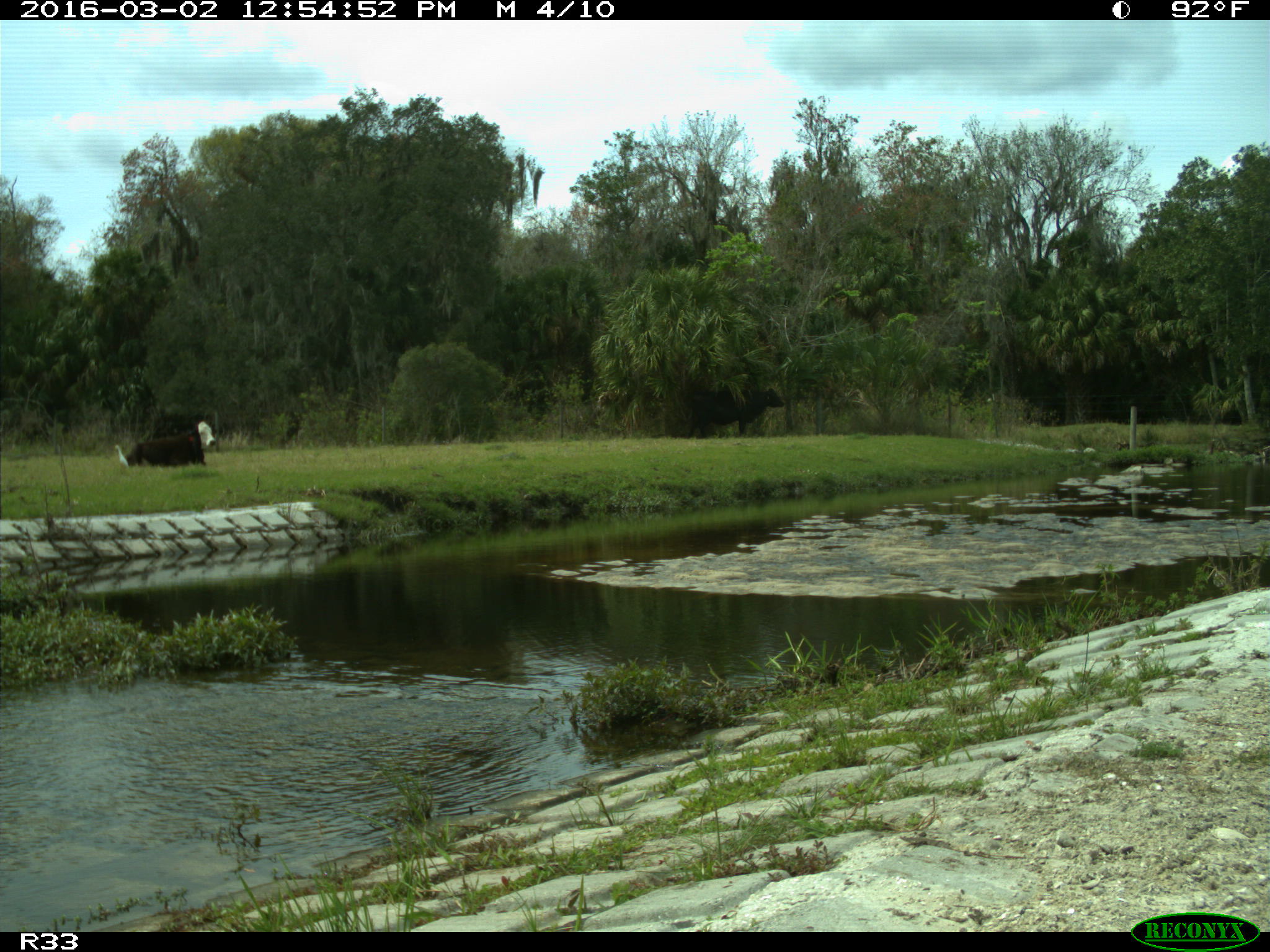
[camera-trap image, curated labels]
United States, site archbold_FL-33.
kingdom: Animalia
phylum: Chordata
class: Mammalia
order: Artiodactyla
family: Bovidae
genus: Bos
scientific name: Bos taurus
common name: domestic cow